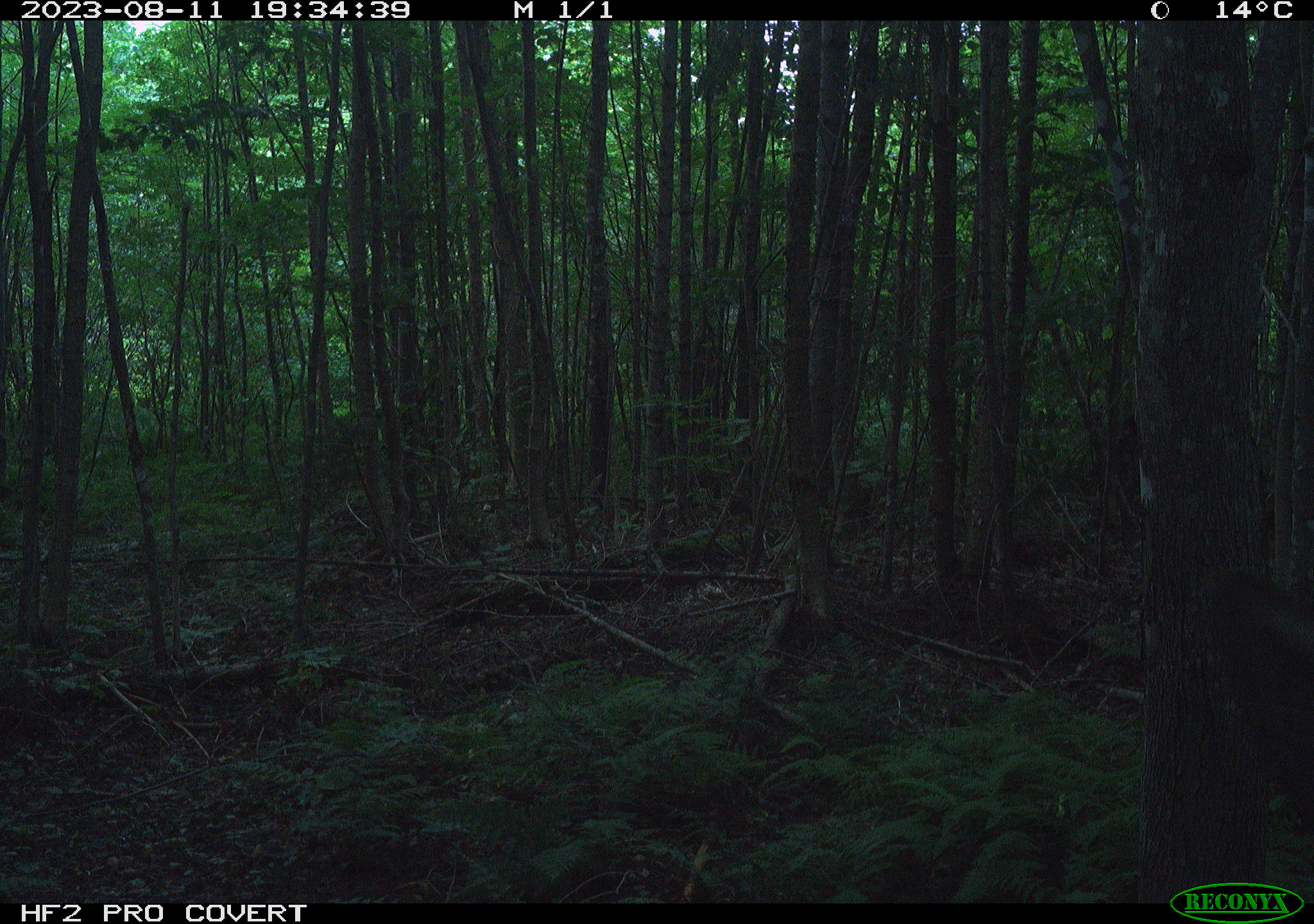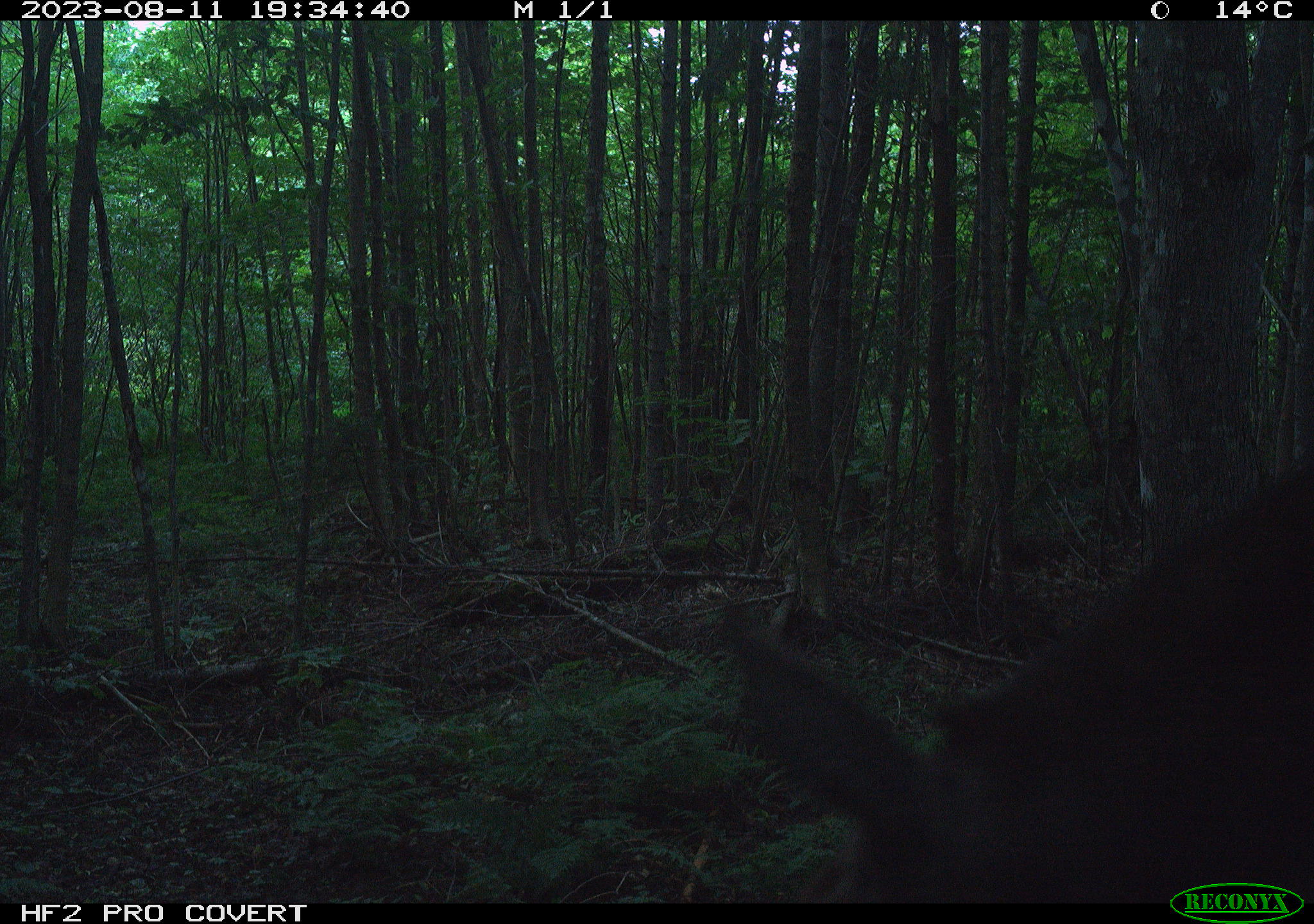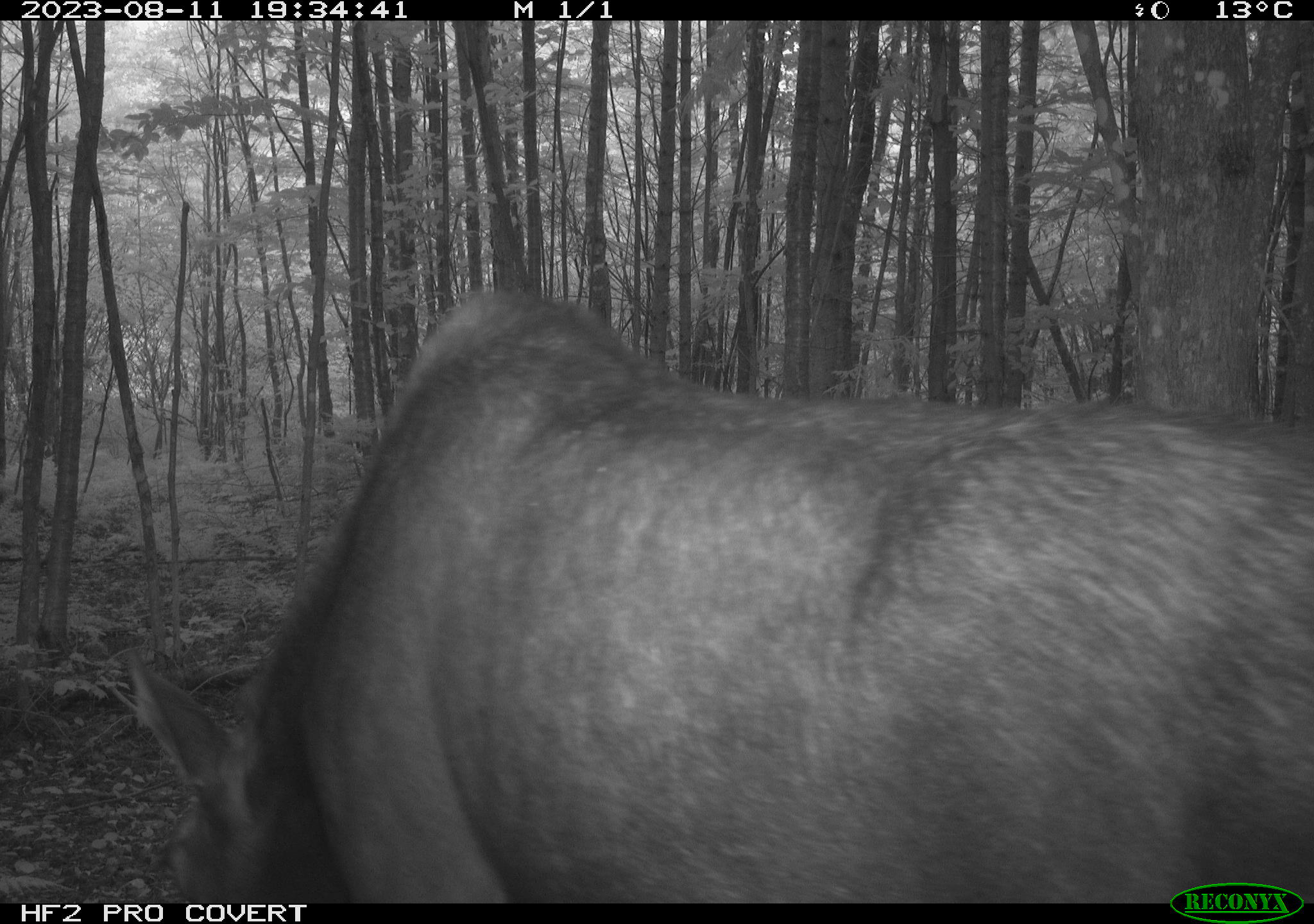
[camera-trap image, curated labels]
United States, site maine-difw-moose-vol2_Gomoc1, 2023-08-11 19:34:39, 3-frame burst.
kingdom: Animalia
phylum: Chordata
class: Mammalia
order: Artiodactyla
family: Cervidae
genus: Alces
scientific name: Alces alces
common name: moose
Moose (Alces alces).